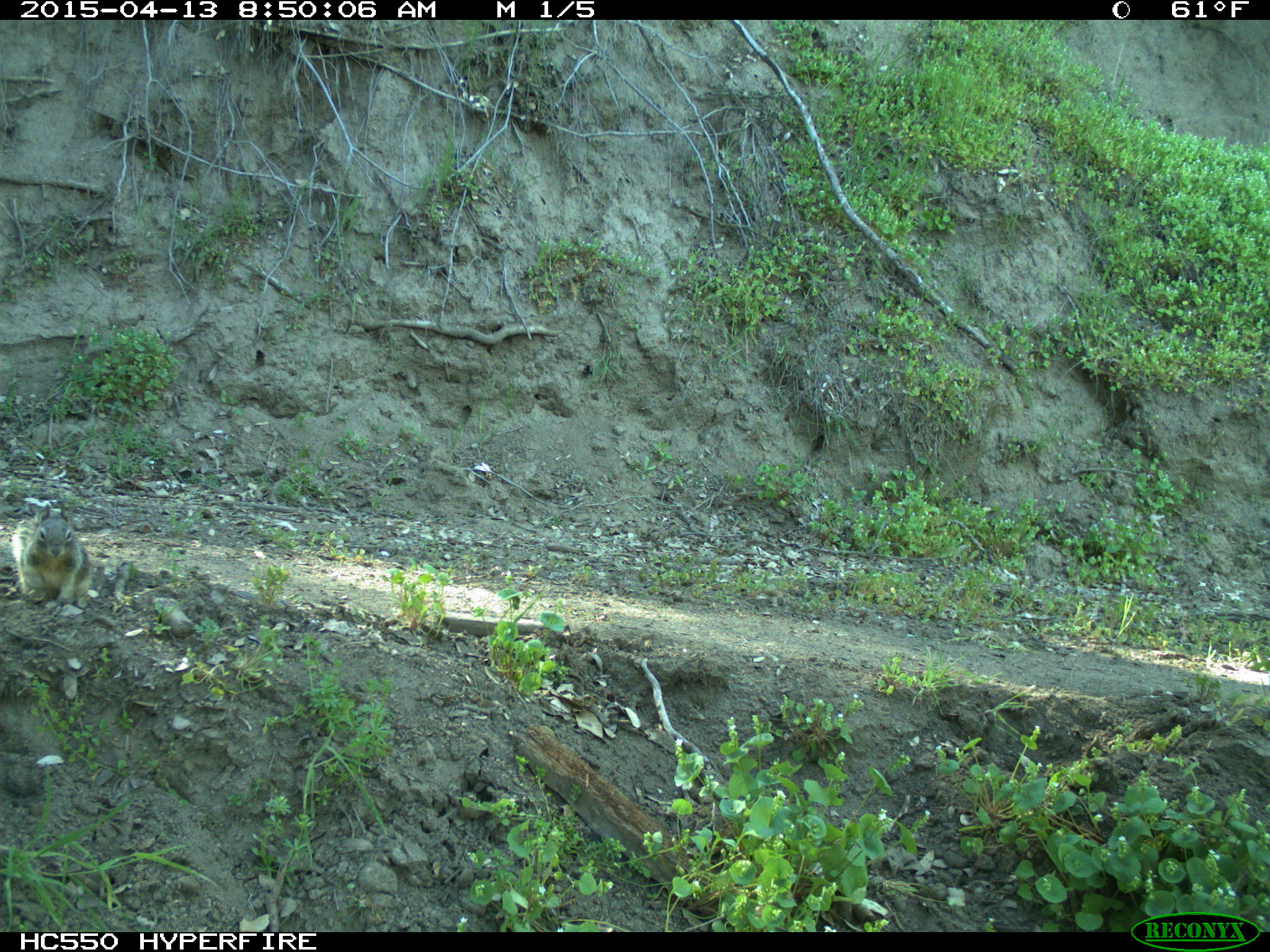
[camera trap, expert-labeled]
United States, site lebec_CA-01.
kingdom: Animalia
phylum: Chordata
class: Mammalia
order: Rodentia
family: Sciuridae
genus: Otospermophilus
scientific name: Otospermophilus beecheyi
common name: california ground squirrel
Otospermophilus beecheyi (california ground squirrel).